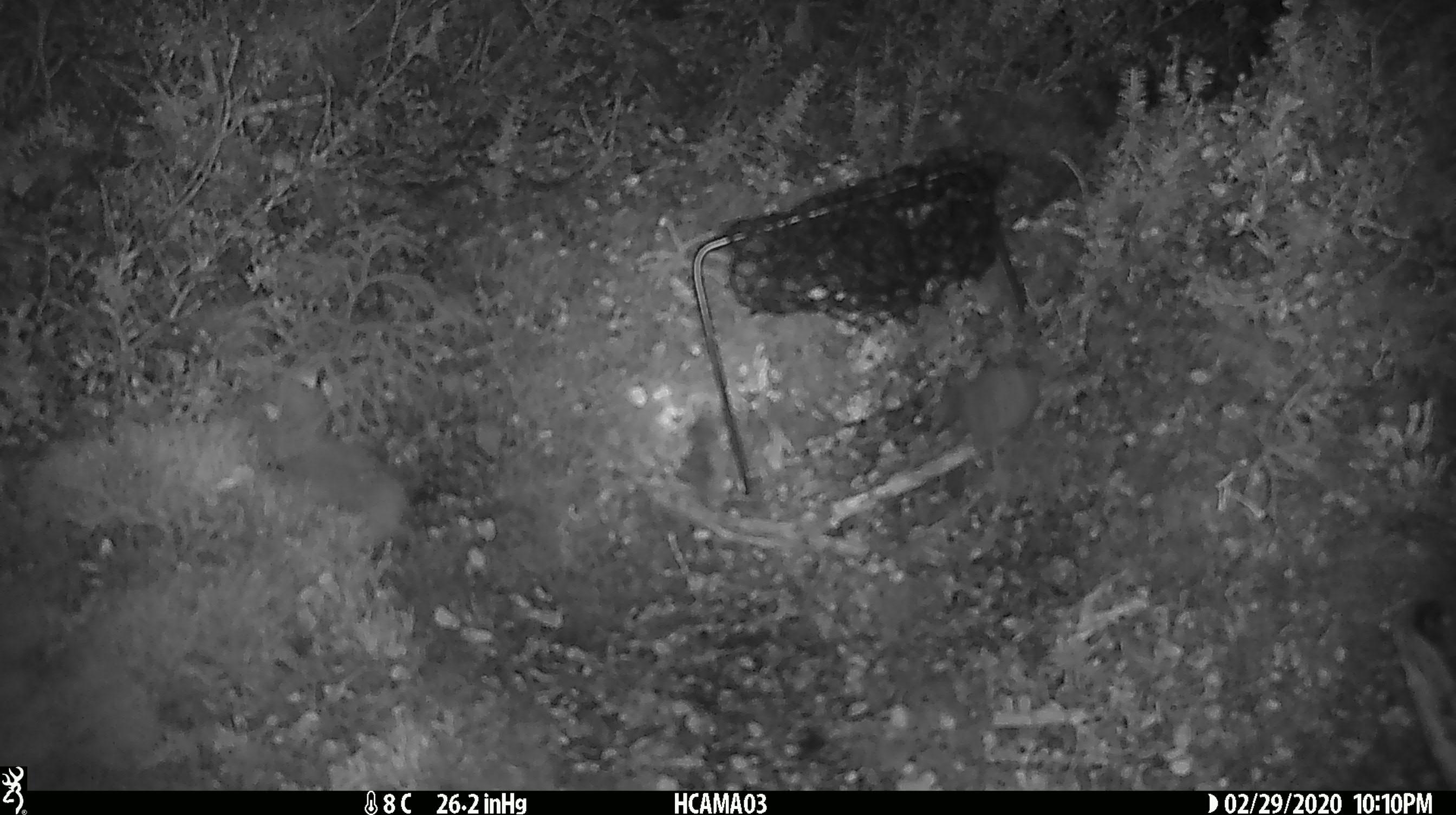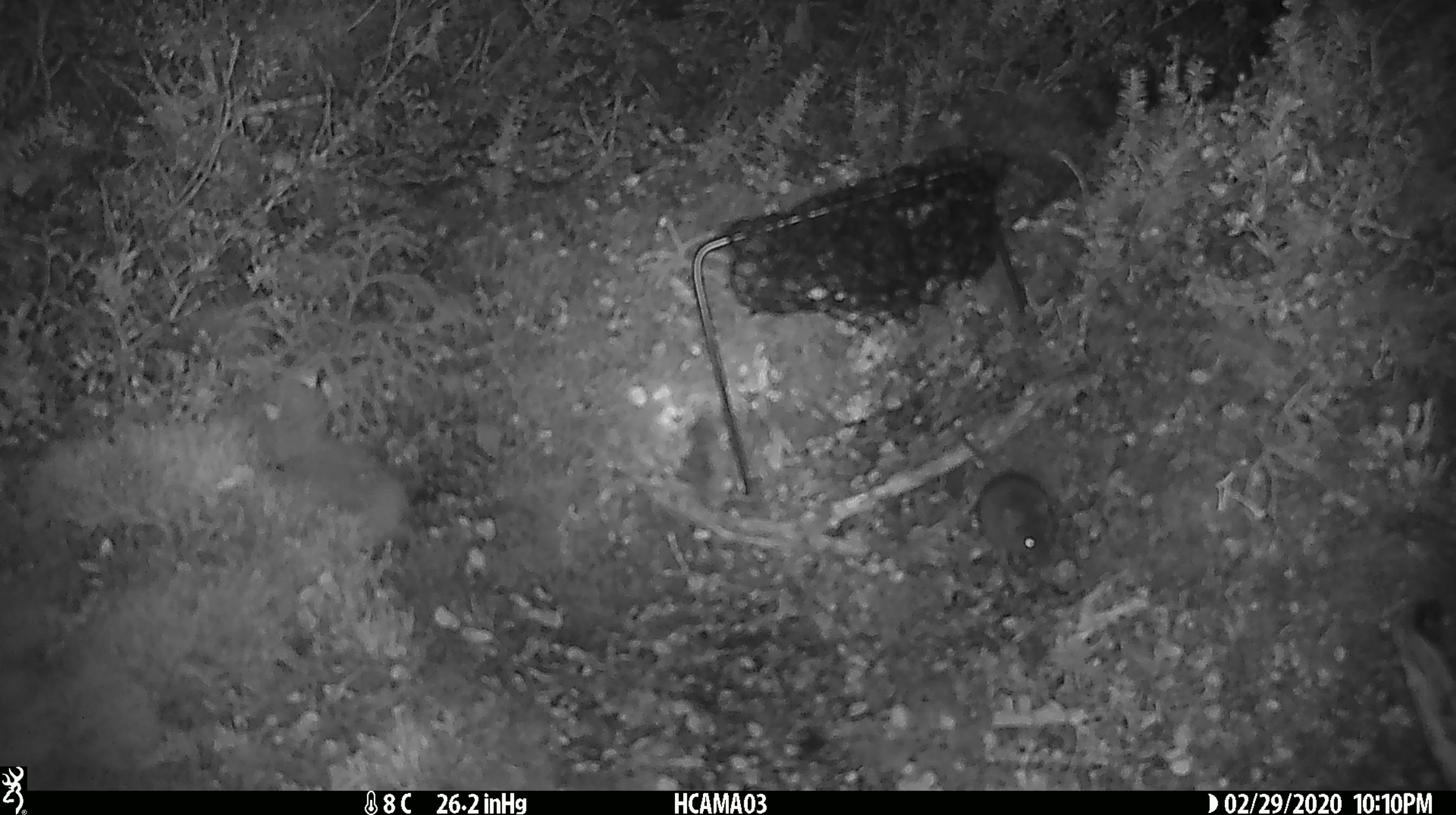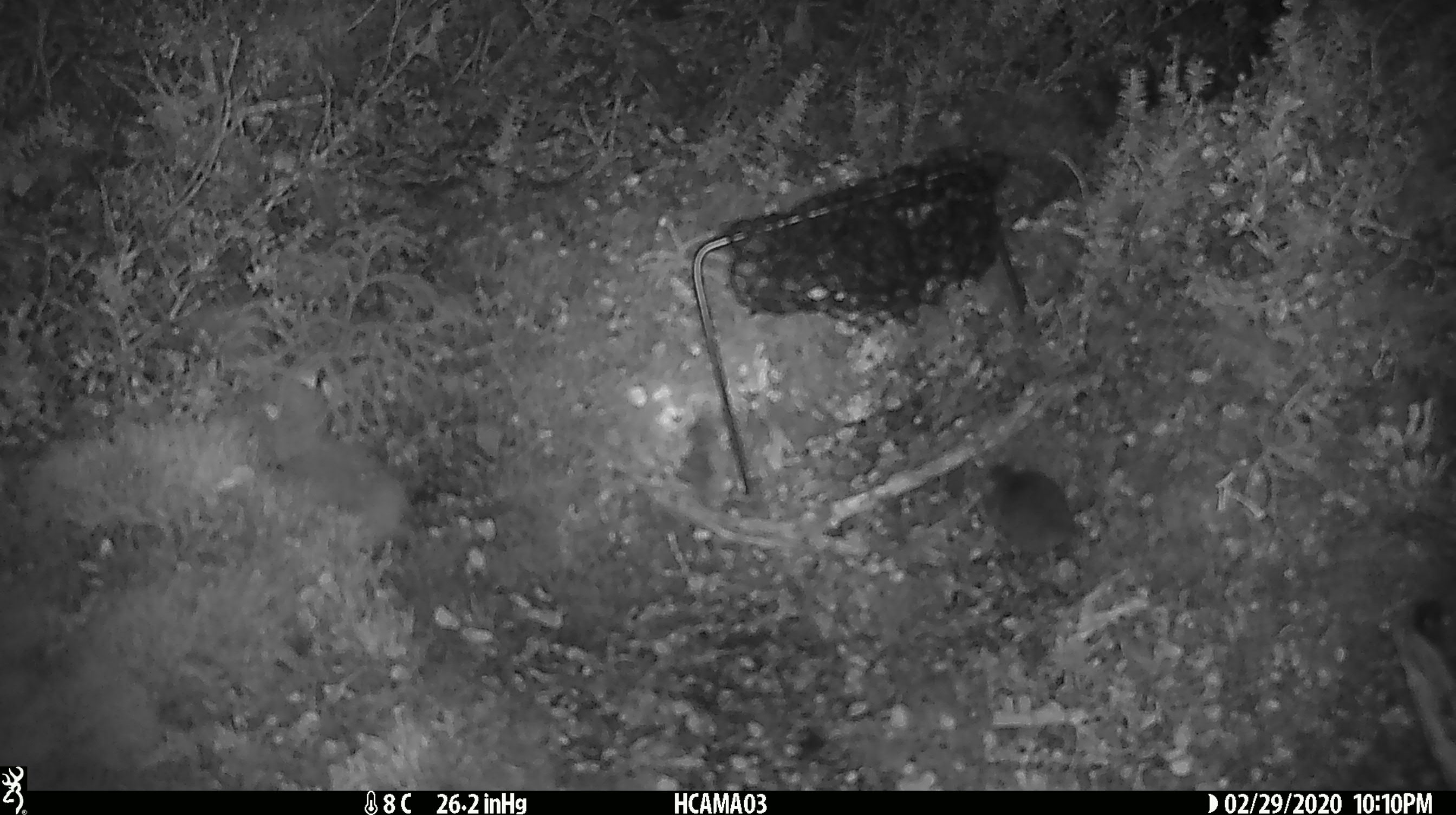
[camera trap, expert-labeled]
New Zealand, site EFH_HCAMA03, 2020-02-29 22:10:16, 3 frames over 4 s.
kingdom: Animalia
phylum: Chordata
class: Mammalia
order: Rodentia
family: Muridae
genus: Mus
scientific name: Mus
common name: mouse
Mouse (Mus).